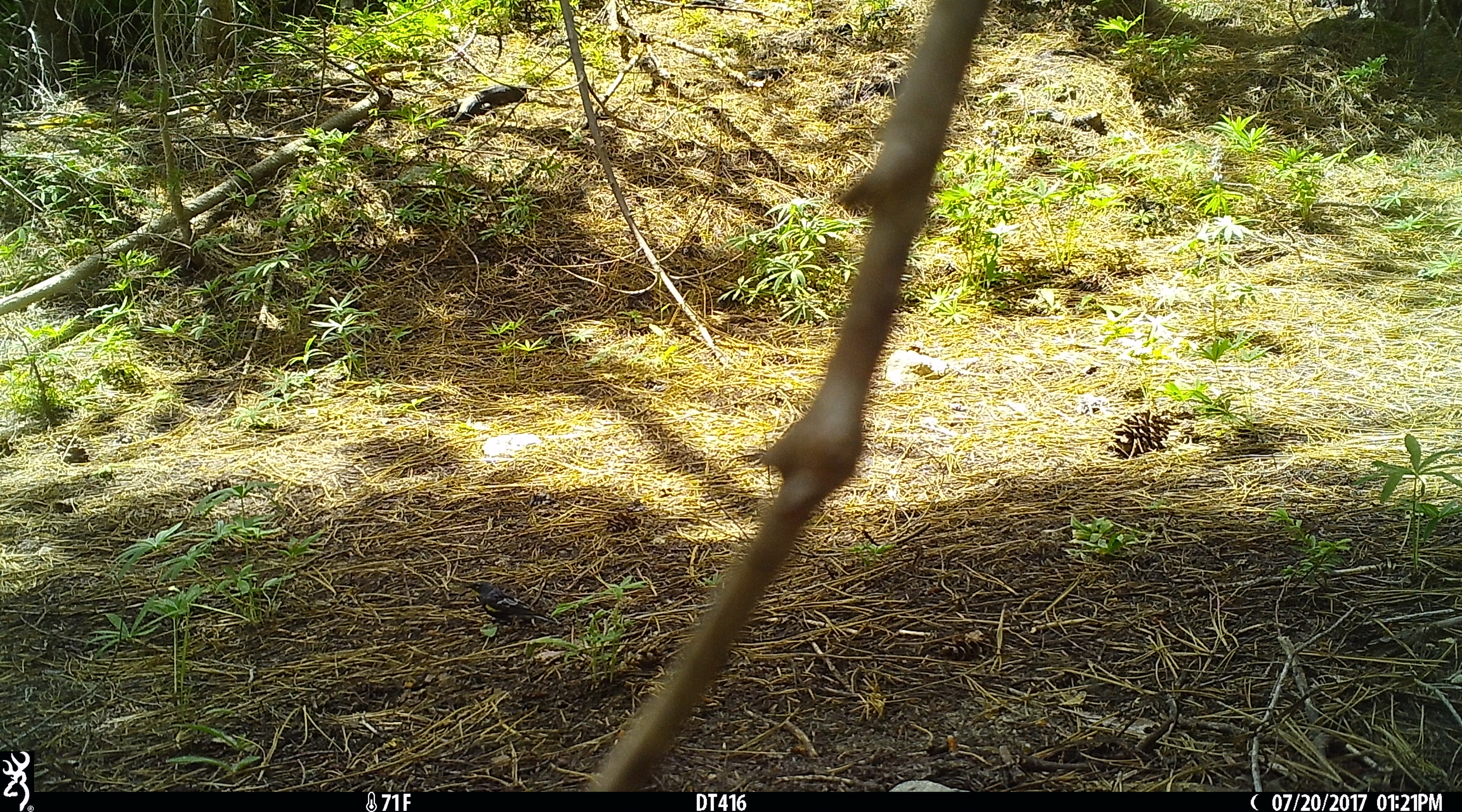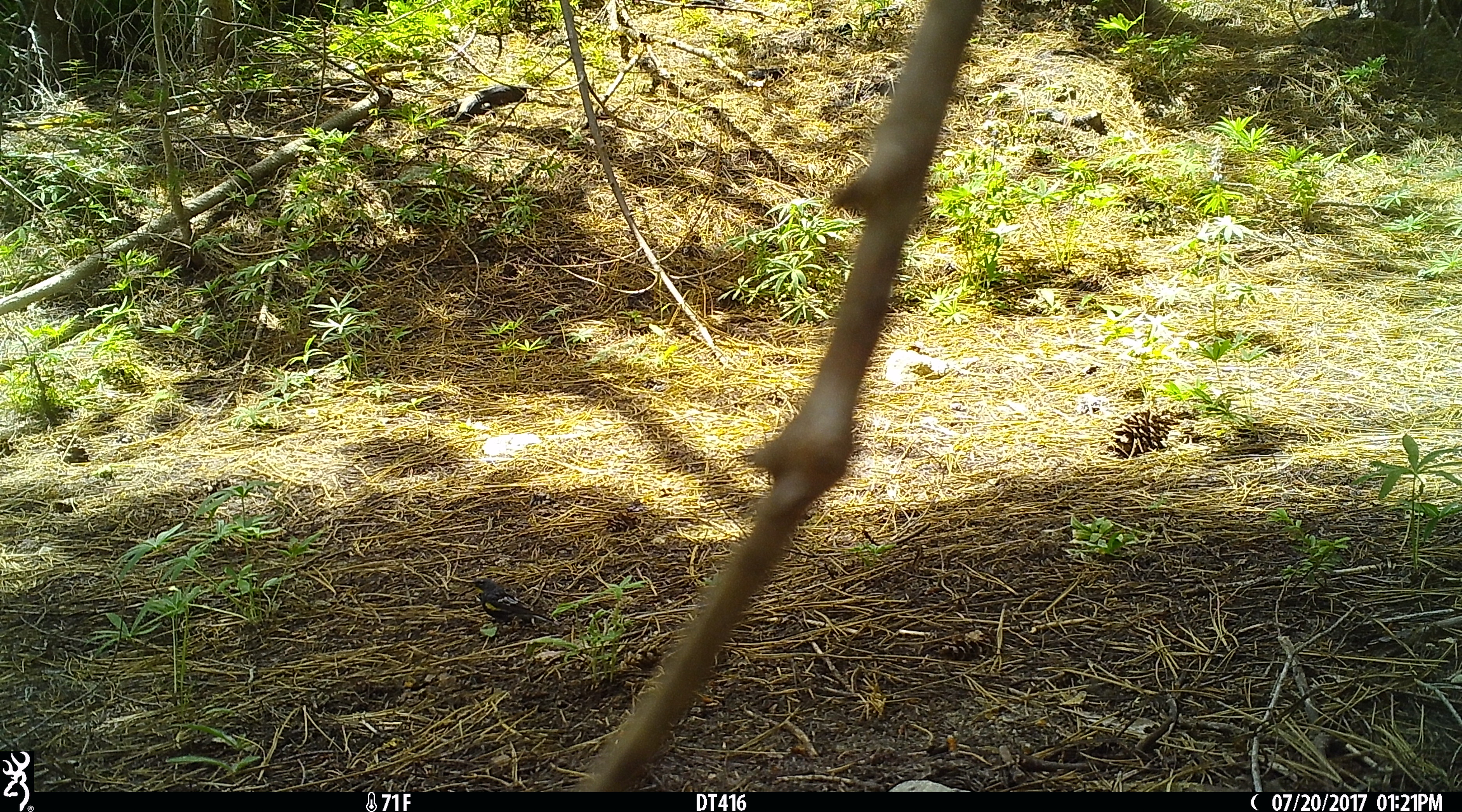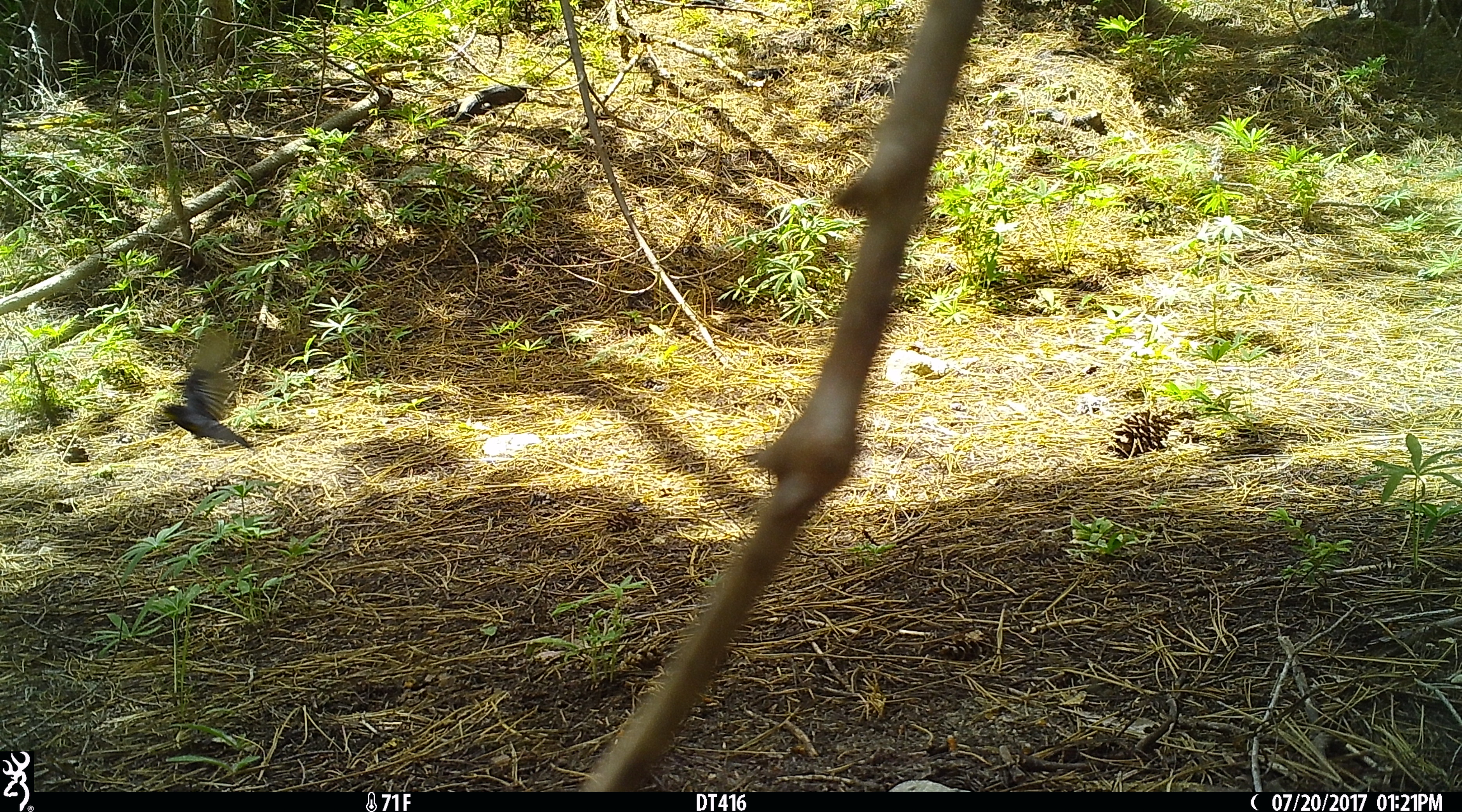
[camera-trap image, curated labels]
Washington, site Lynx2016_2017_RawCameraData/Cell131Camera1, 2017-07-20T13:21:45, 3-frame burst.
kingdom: Animalia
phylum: Chordata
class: Aves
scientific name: Aves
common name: birds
Aves (birds). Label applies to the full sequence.